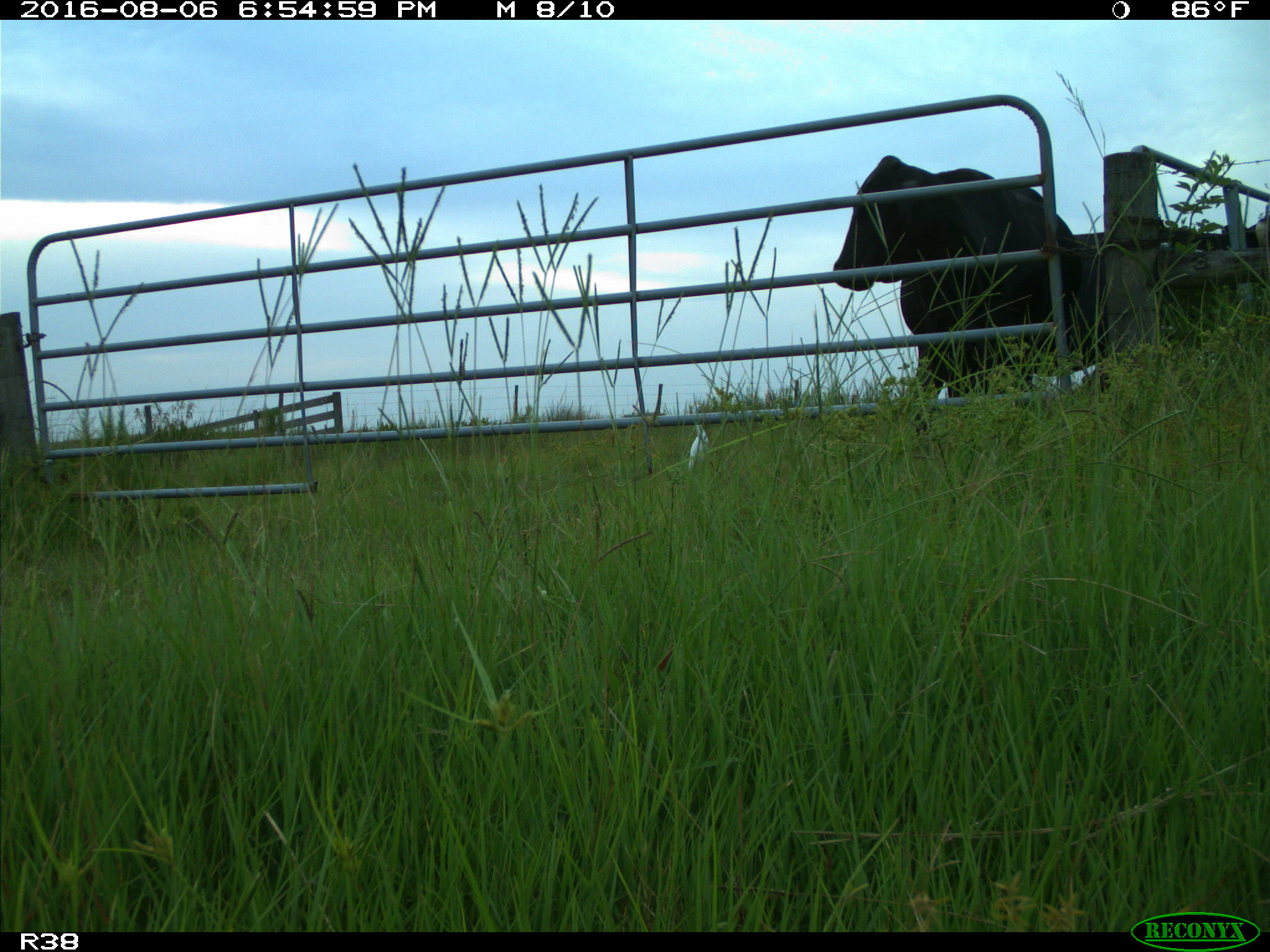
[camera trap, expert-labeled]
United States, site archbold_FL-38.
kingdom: Animalia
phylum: Chordata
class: Mammalia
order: Artiodactyla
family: Bovidae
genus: Bos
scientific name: Bos taurus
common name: domestic cow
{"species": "Bos taurus (domestic cow)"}